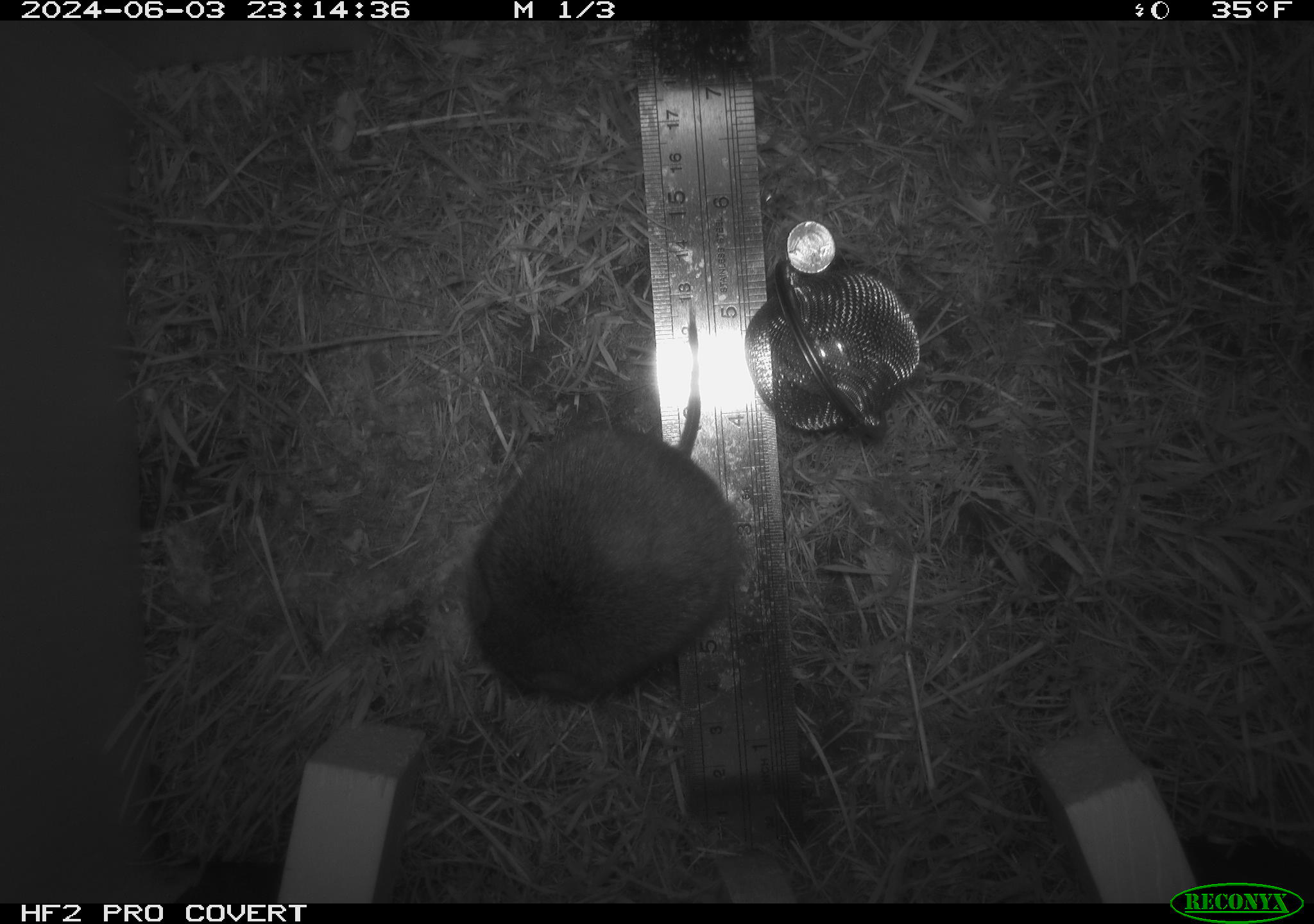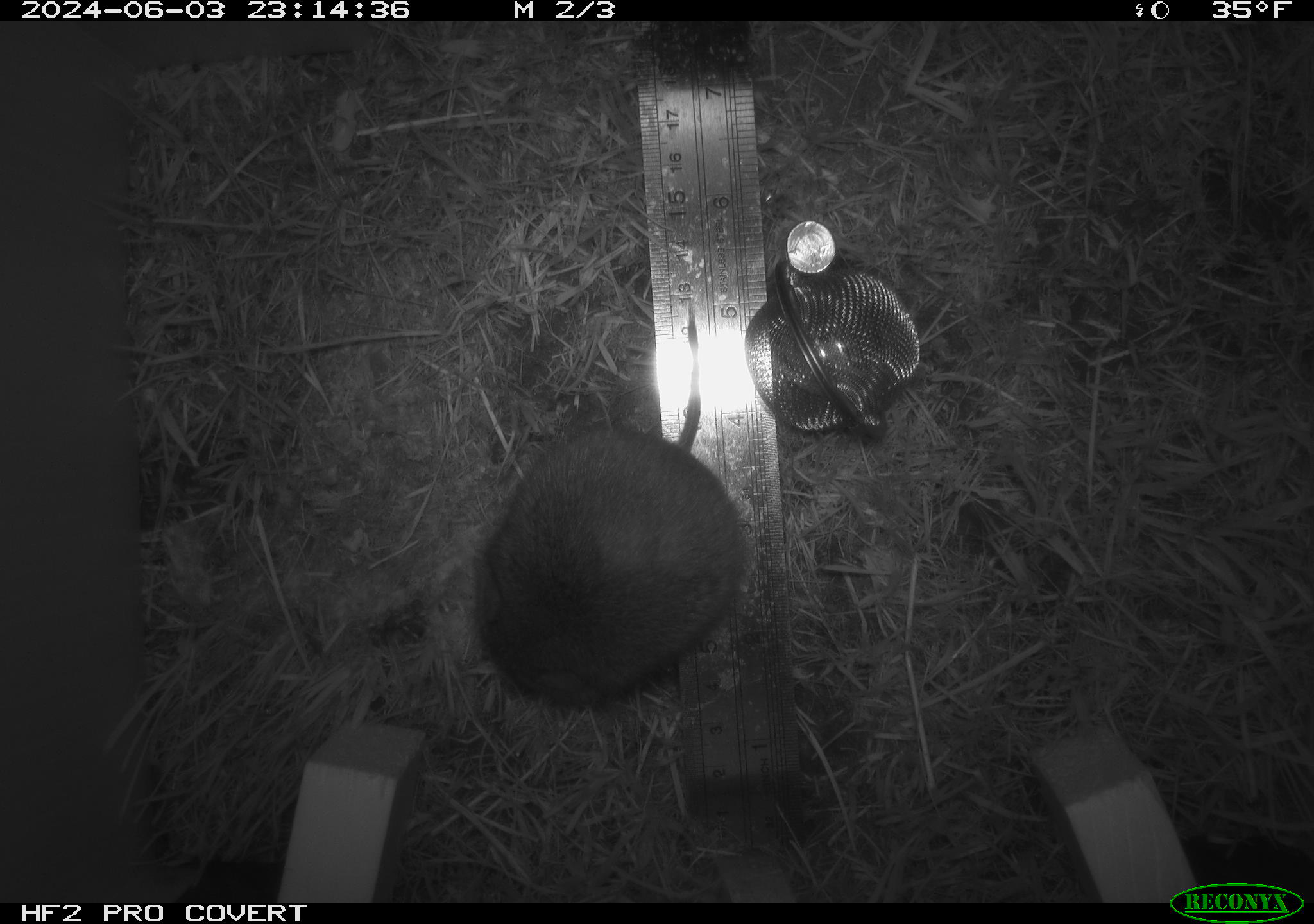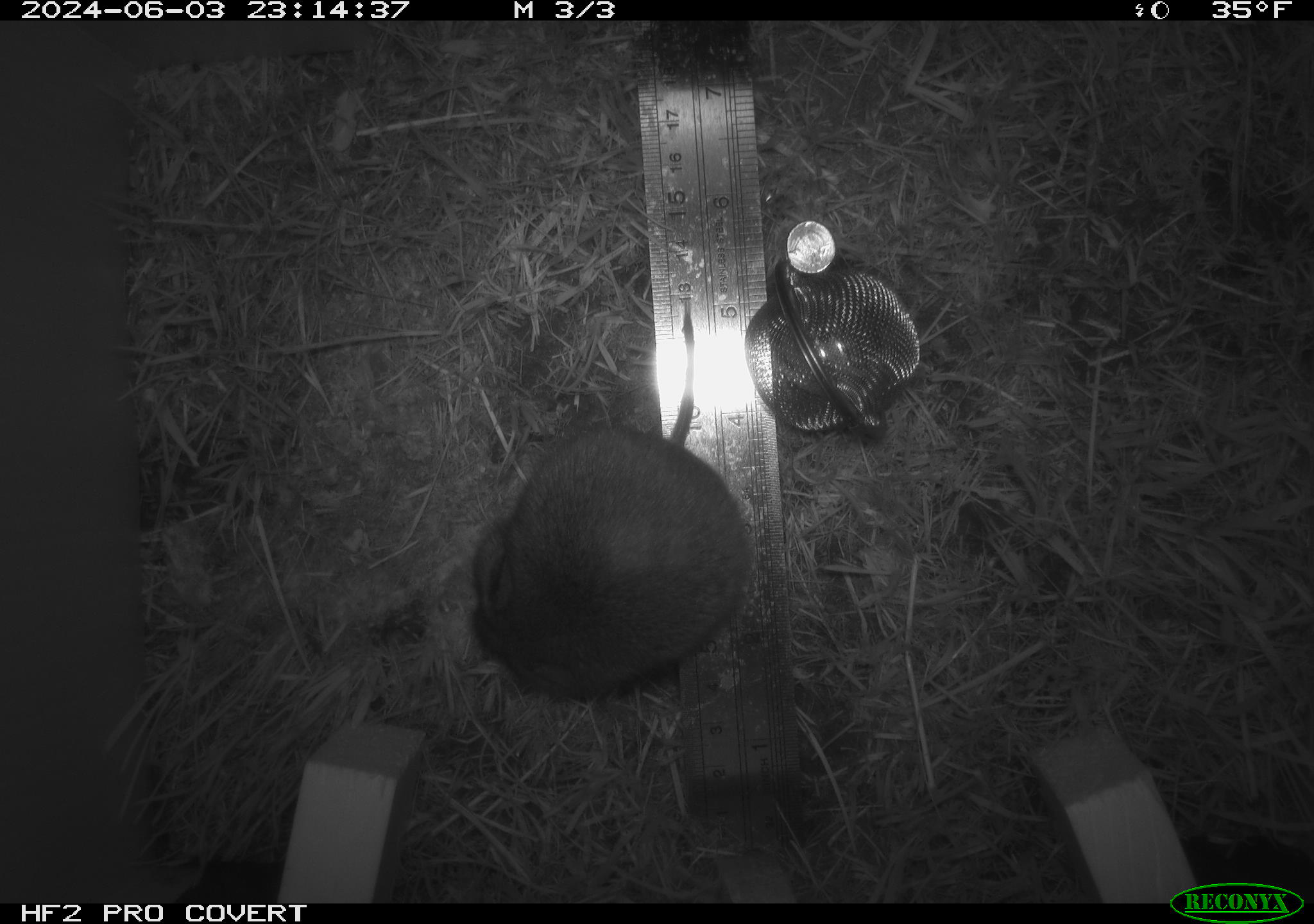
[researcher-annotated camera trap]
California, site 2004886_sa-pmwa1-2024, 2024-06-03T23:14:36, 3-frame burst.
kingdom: Animalia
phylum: Chordata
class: Mammalia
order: Rodentia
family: Cricetidae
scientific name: Arvicolinae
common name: voles, lemmings, and muskrats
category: arvicolinae subfamily